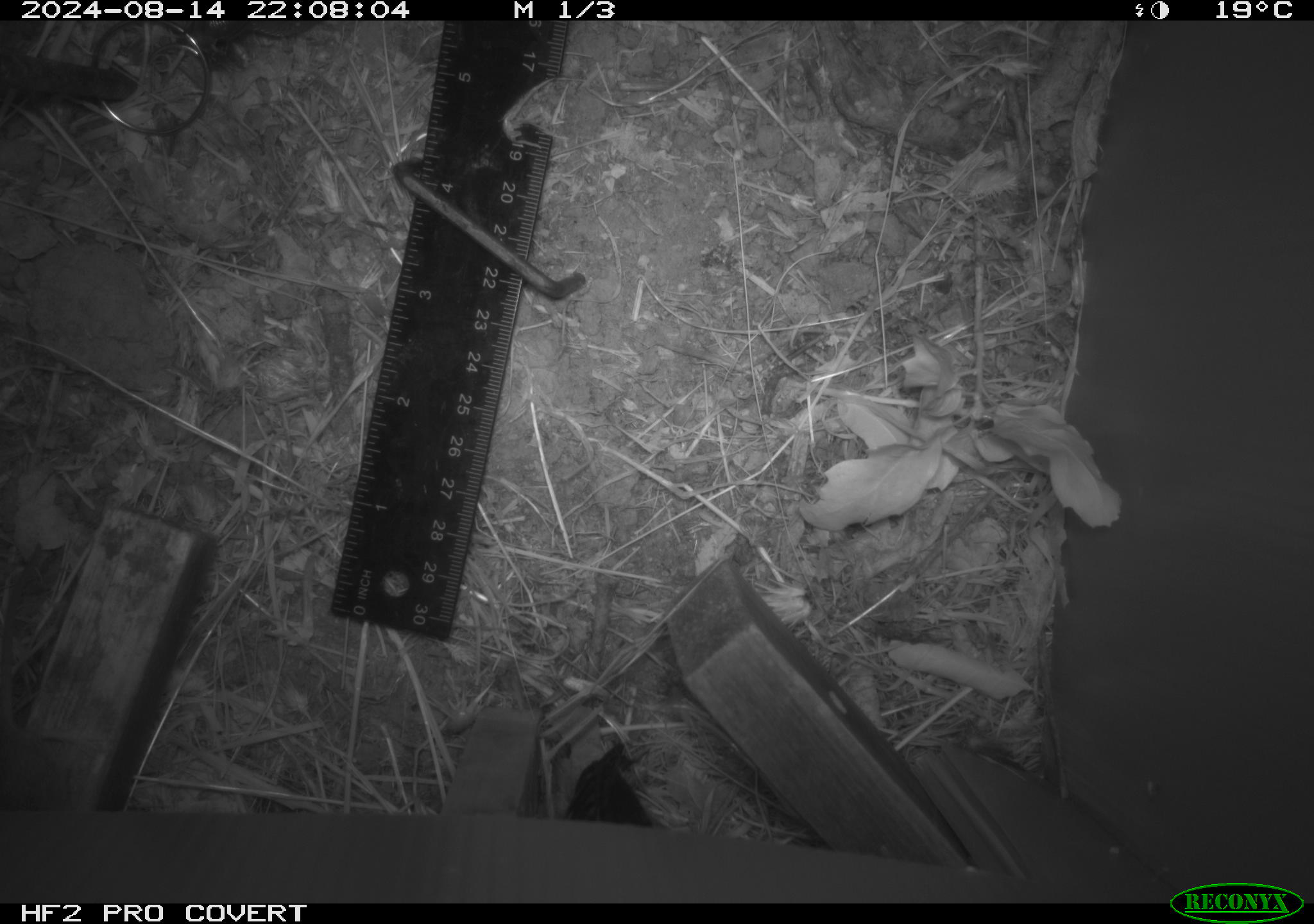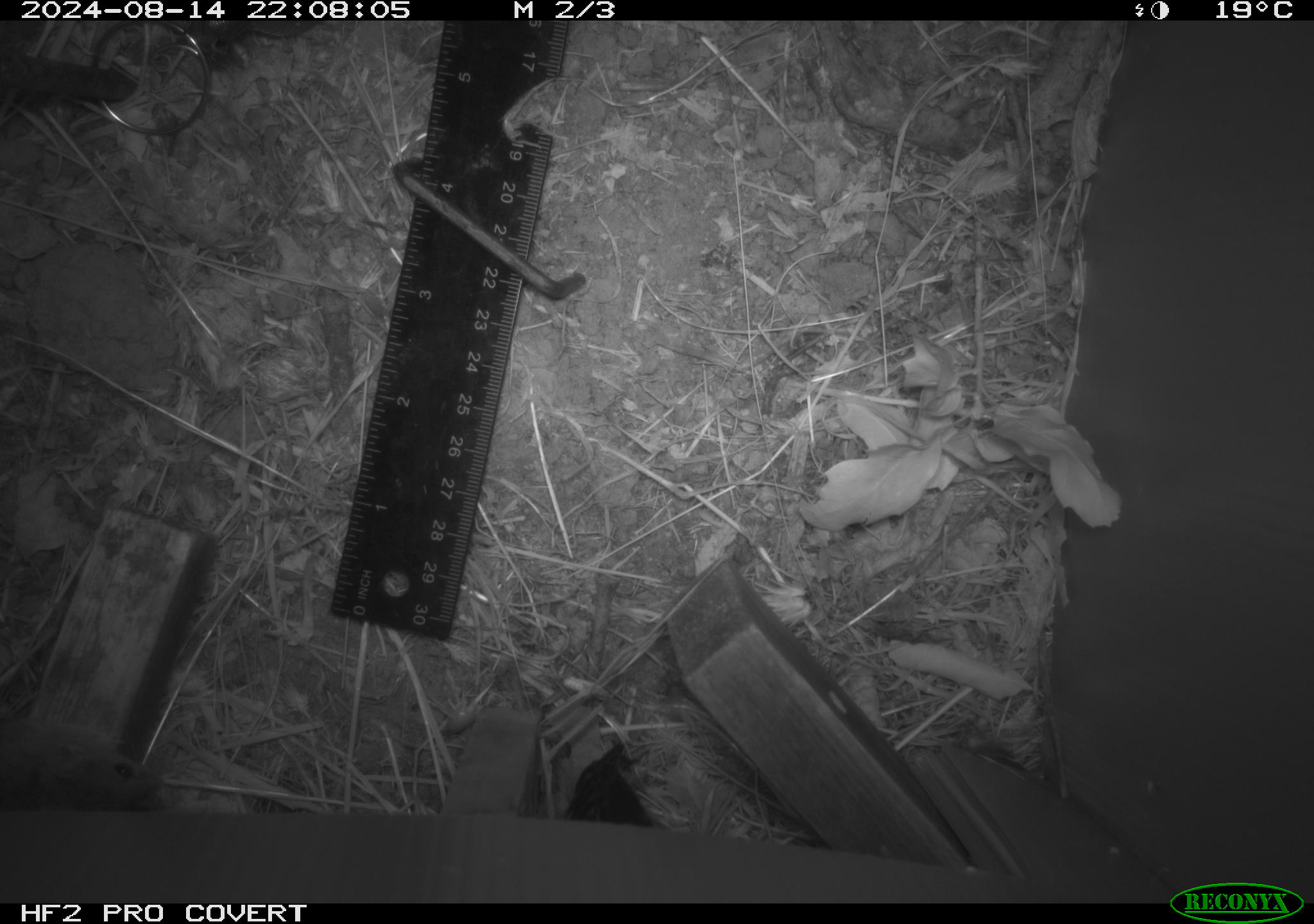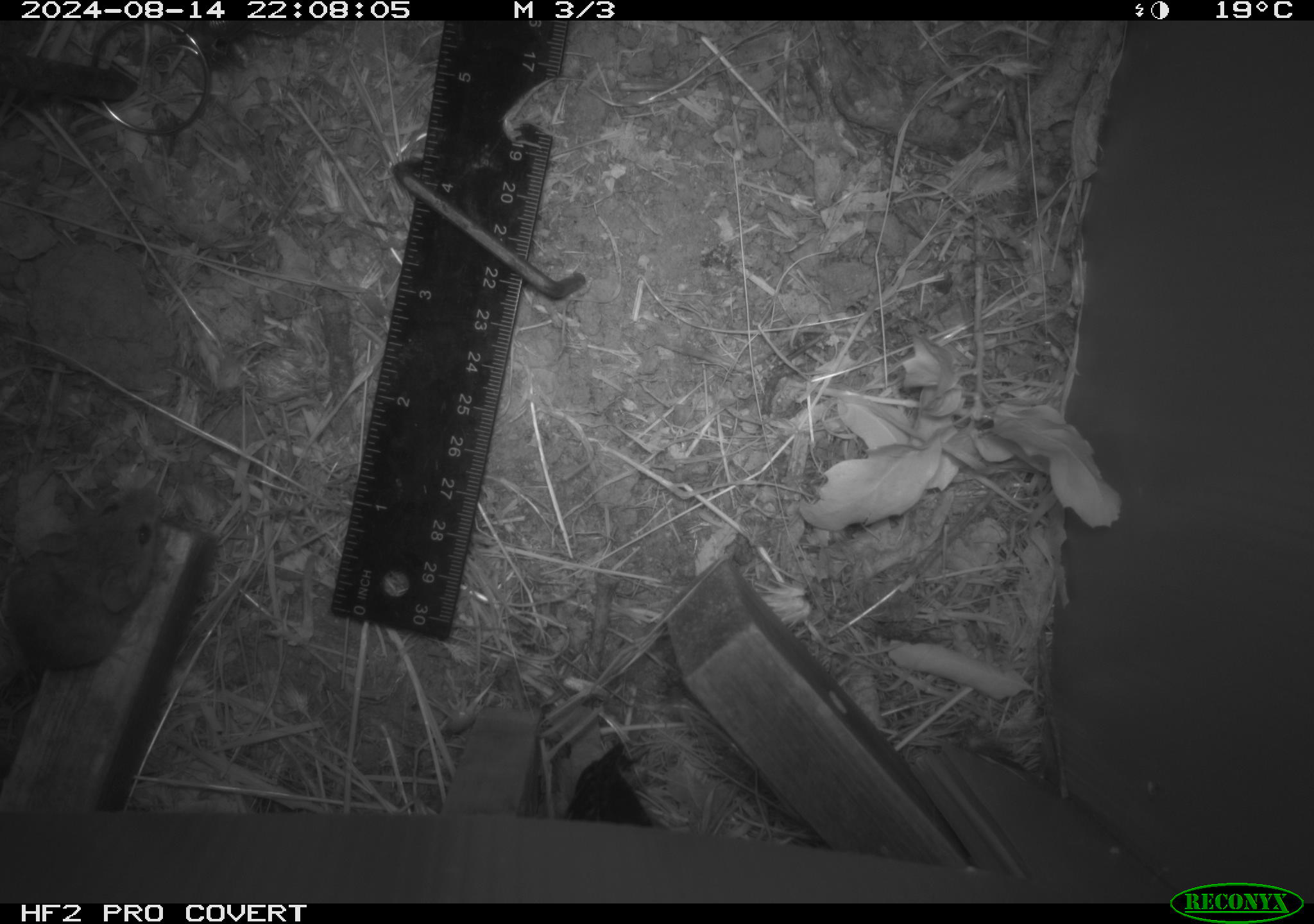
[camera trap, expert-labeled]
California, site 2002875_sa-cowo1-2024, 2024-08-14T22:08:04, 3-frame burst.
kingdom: Animalia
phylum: Chordata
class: Mammalia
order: Rodentia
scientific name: Rodentia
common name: mouse species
Mouse species (Rodentia).